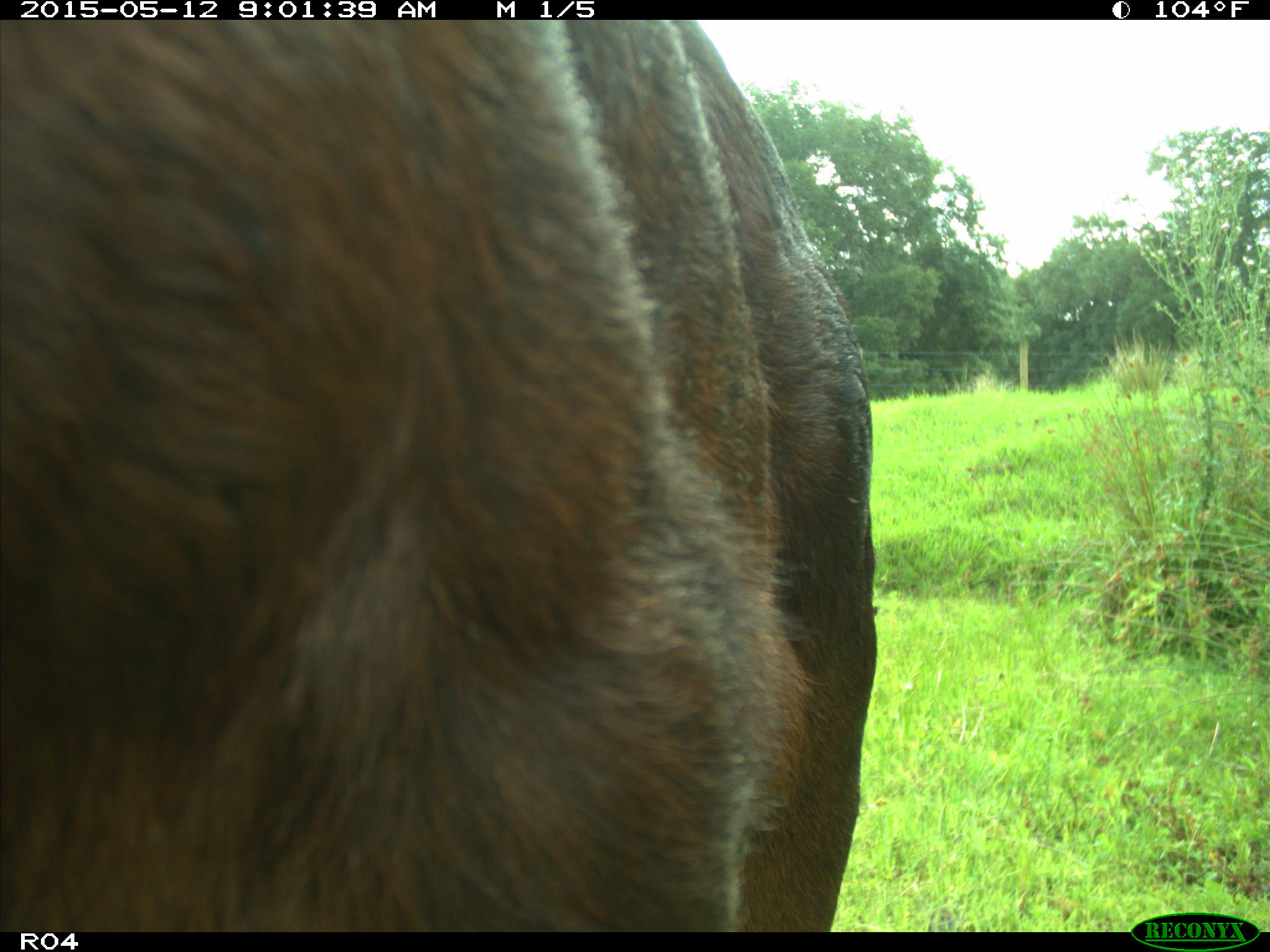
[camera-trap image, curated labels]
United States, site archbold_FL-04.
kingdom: Animalia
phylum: Chordata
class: Mammalia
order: Artiodactyla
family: Bovidae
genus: Bos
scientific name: Bos taurus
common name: domestic cow